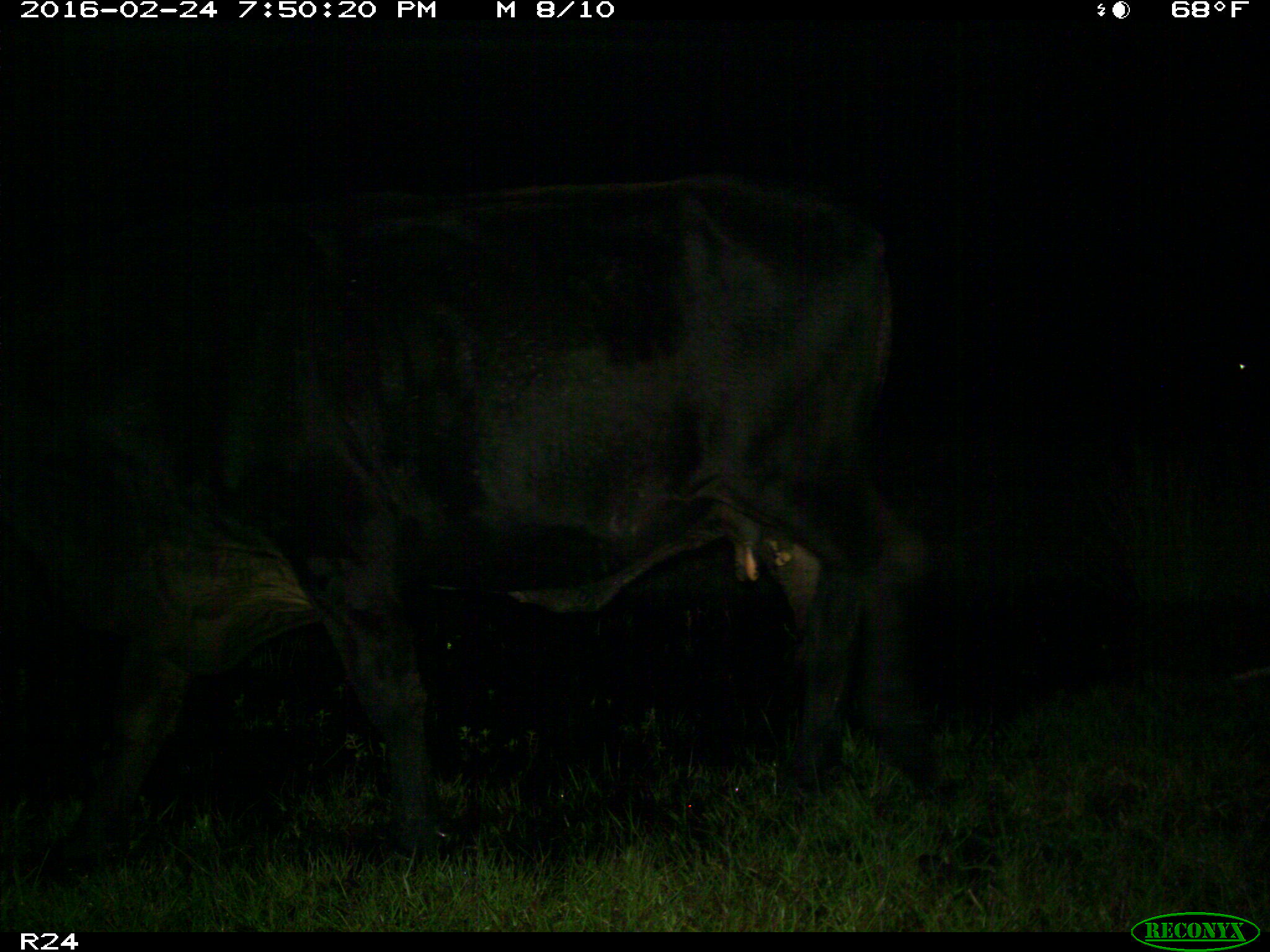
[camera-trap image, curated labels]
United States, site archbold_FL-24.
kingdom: Animalia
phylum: Chordata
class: Mammalia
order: Artiodactyla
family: Bovidae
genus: Bos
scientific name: Bos taurus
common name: domestic cow